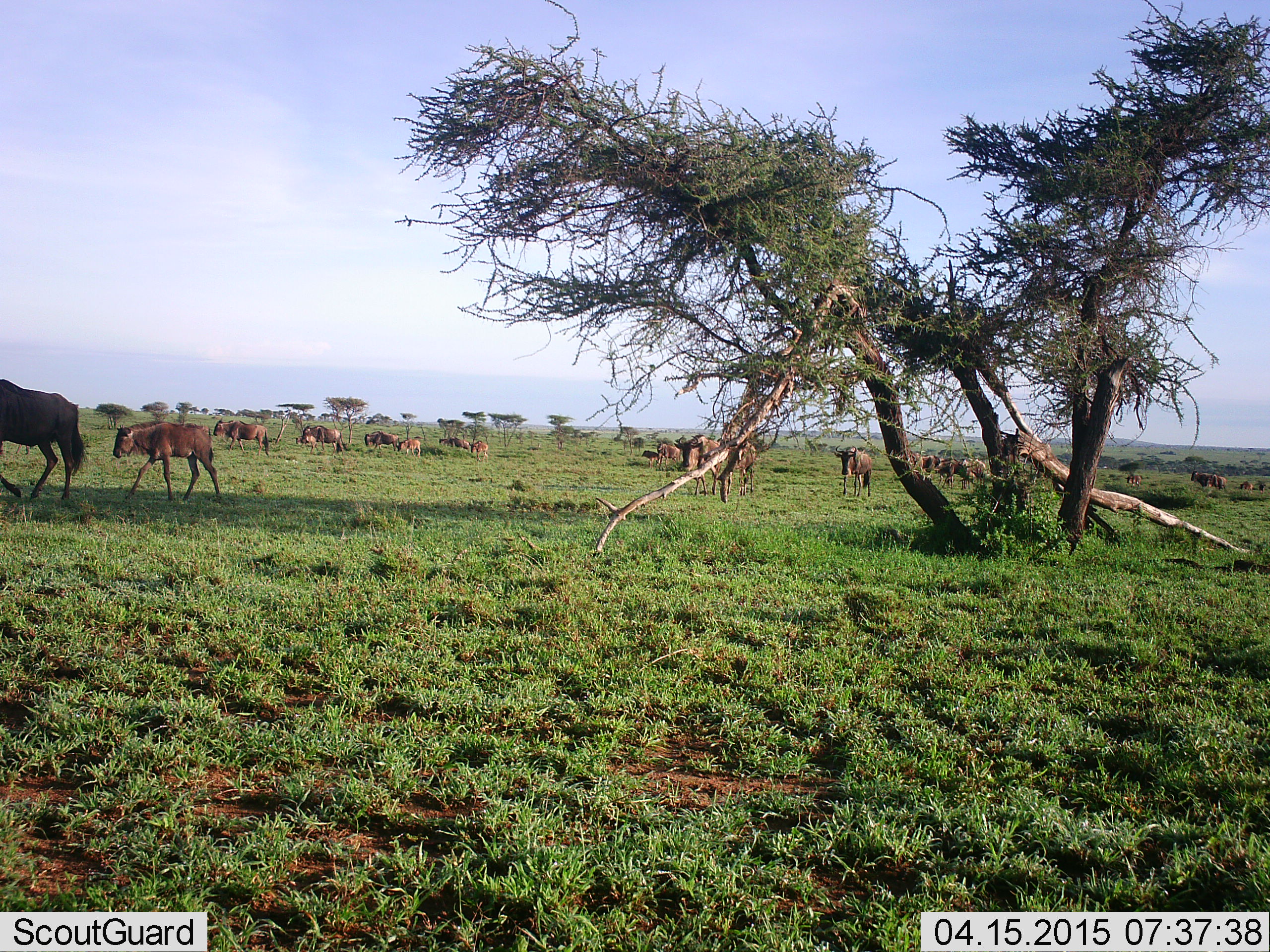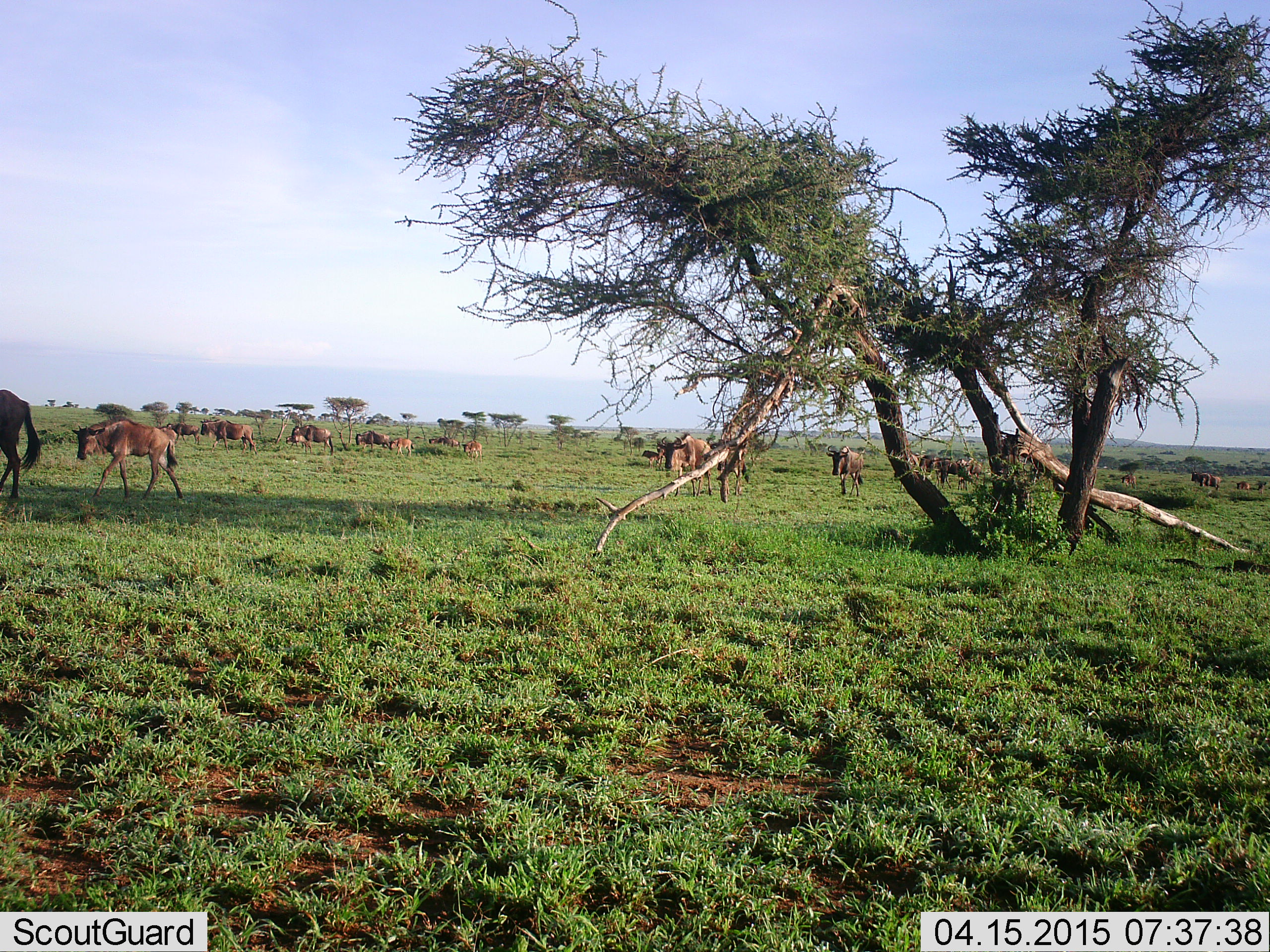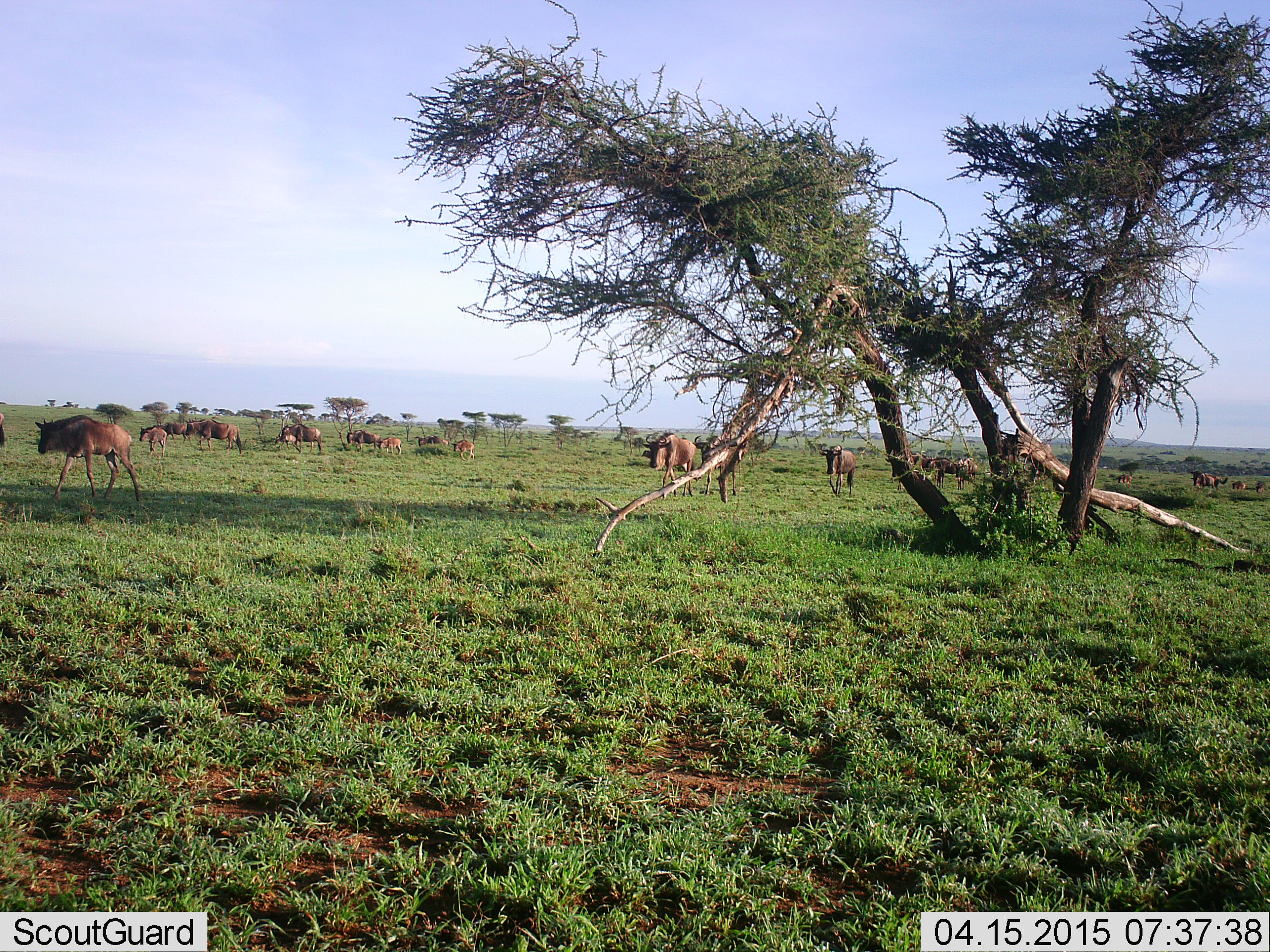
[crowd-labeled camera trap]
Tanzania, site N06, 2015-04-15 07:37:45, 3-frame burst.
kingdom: Animalia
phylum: Chordata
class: Mammalia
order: Artiodactyla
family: Bovidae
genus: Connochaetes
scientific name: Connochaetes taurinus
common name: blue wildebeest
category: wildebeest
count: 11-50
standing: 50%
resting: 10%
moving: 80%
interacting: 0%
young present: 30%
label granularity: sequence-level